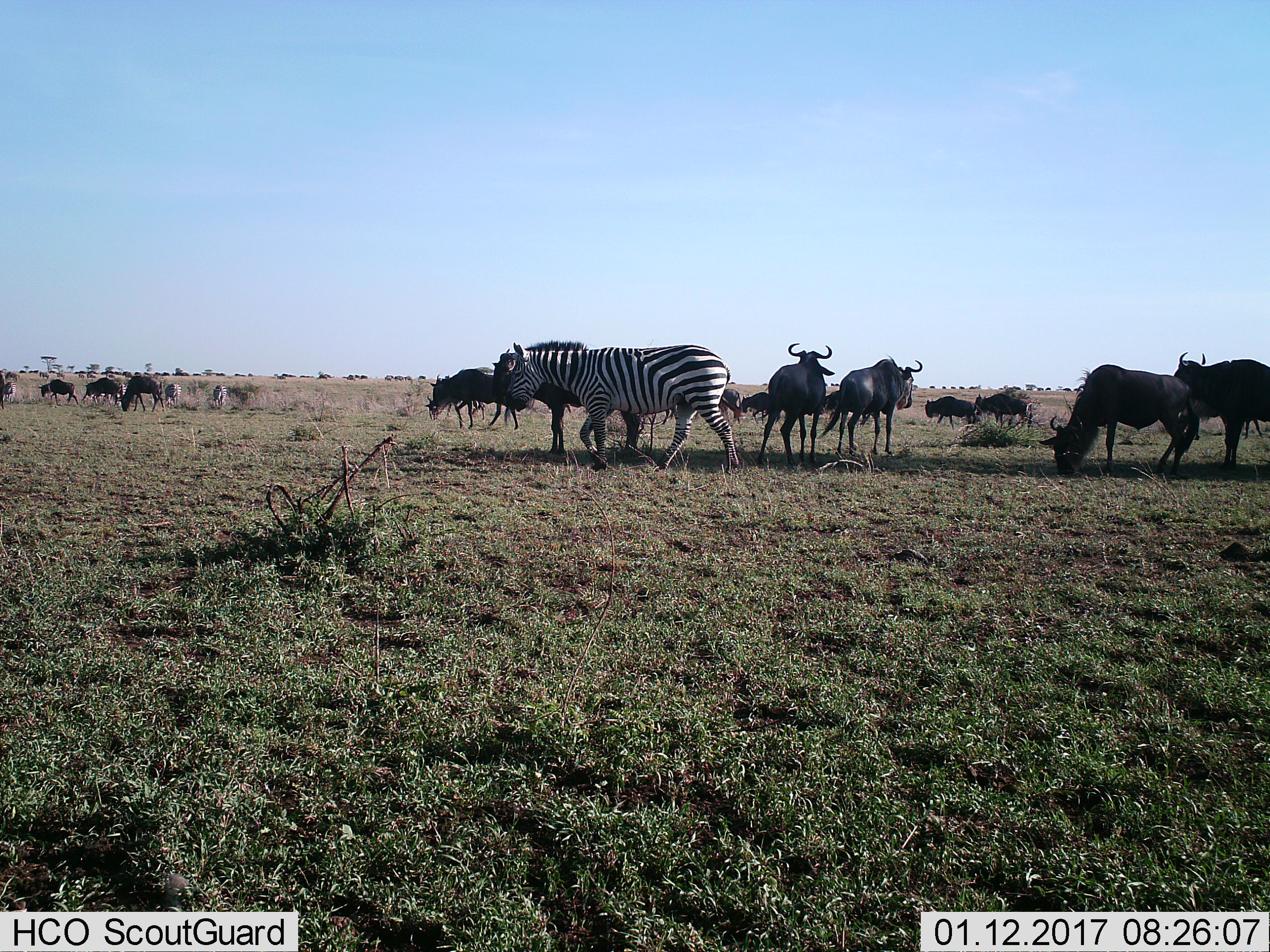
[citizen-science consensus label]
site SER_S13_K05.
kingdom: Animalia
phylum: Chordata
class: Mammalia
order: Artiodactyla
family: Bovidae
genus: Connochaetes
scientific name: Connochaetes taurinus taurinus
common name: blue wildebeest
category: wildebeestblue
Wildebeestblue (blue wildebeest) (Connochaetes taurinus taurinus), count 11-50. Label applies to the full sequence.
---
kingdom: Animalia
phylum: Chordata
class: Mammalia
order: Perissodactyla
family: Equidae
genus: Equus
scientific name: Equus quagga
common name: plains zebra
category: zebraplains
Zebraplains (plains zebra) (Equus quagga), count 4. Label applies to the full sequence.